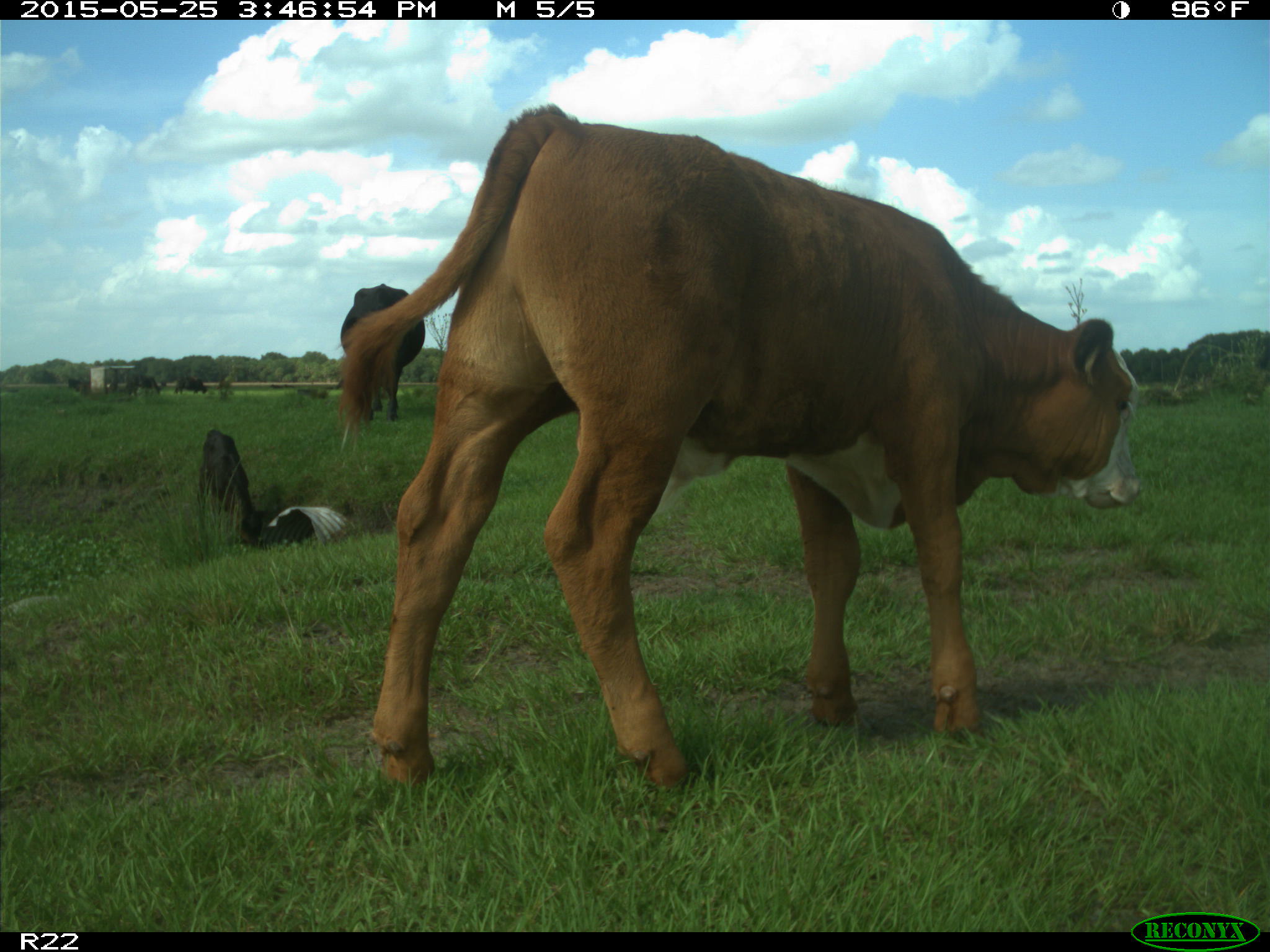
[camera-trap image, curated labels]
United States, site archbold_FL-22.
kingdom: Animalia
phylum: Chordata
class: Mammalia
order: Artiodactyla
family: Bovidae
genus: Bos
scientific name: Bos taurus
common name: domestic cow